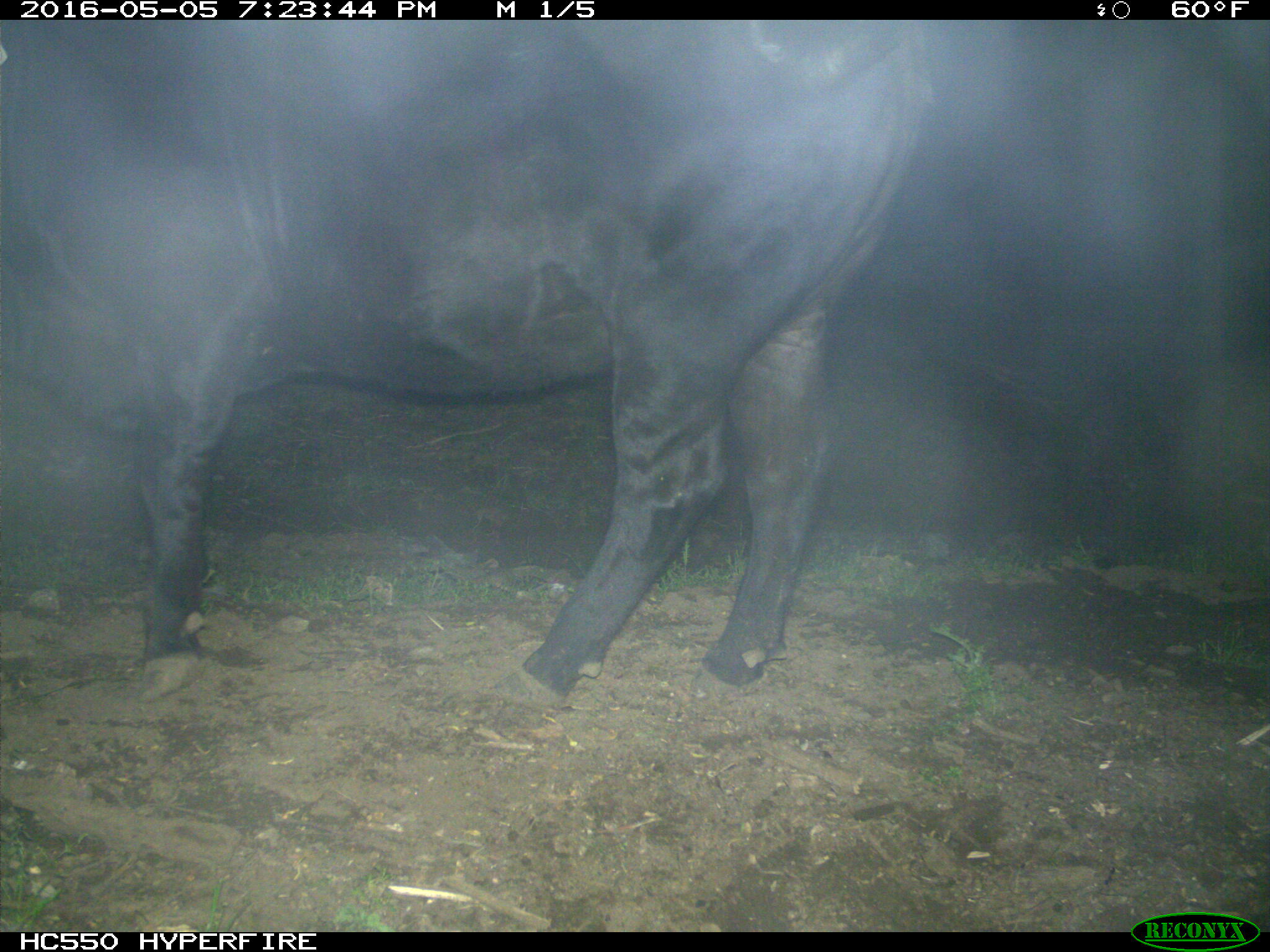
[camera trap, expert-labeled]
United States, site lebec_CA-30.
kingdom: Animalia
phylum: Chordata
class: Mammalia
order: Artiodactyla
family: Bovidae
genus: Bos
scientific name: Bos taurus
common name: domestic cow